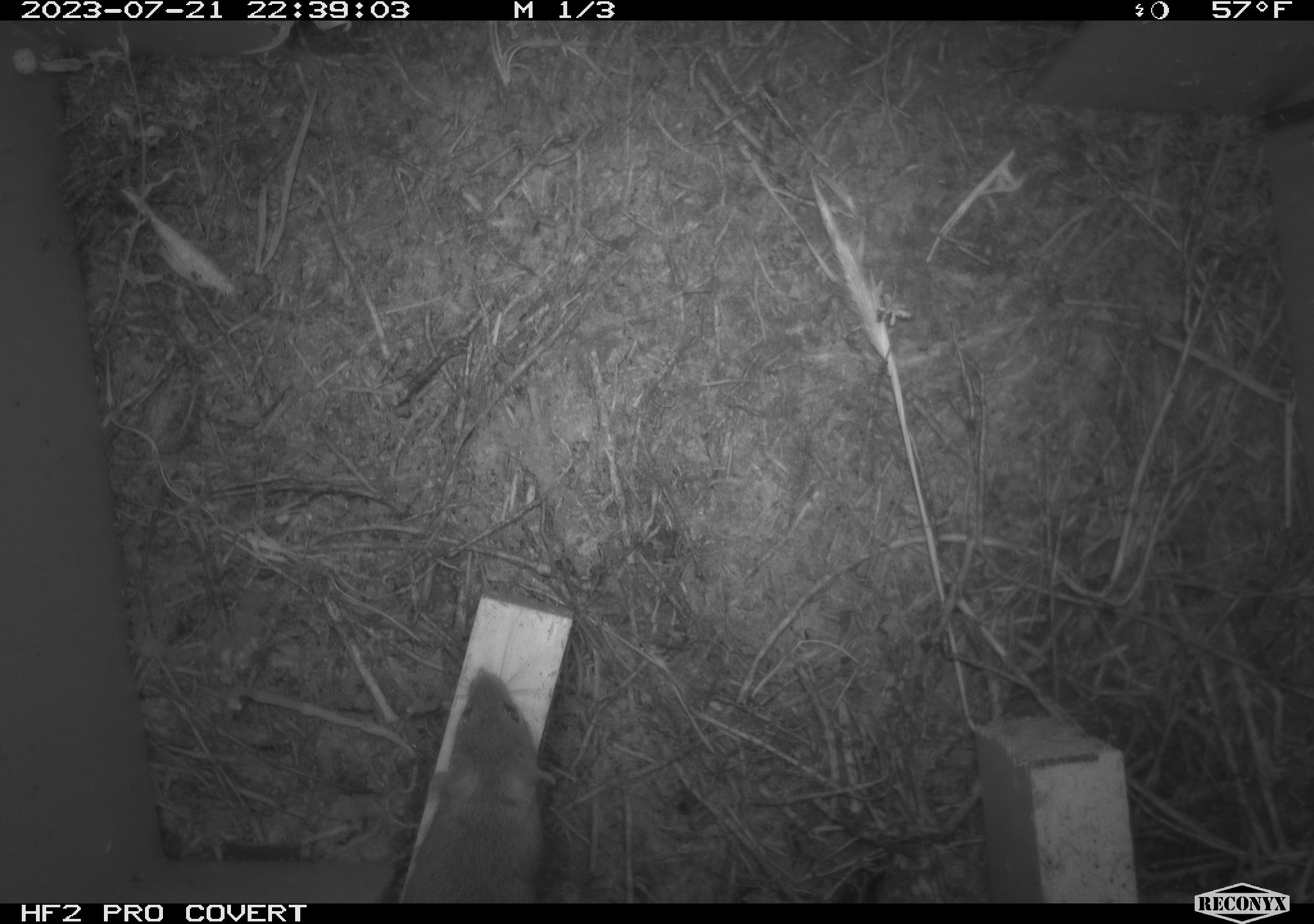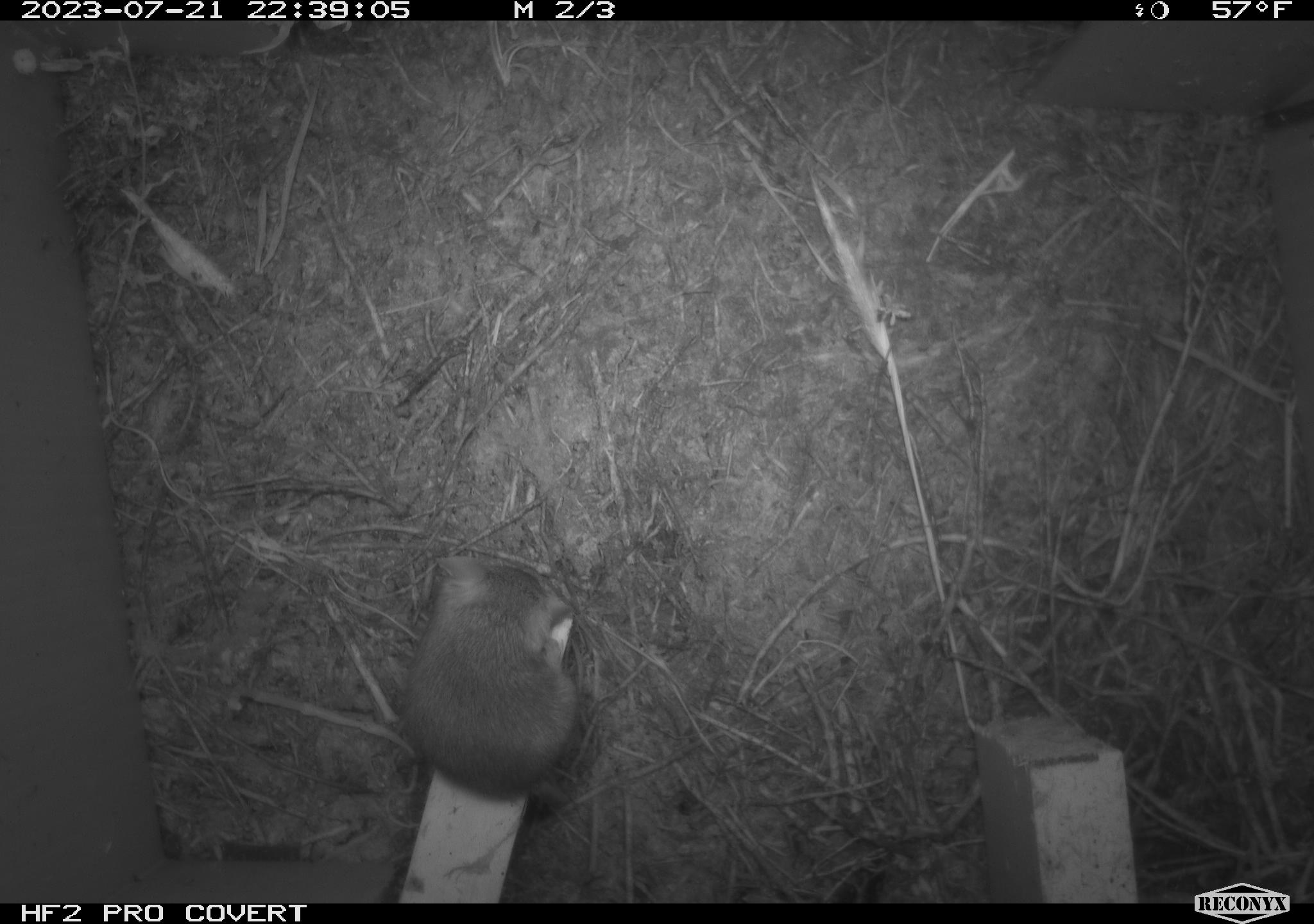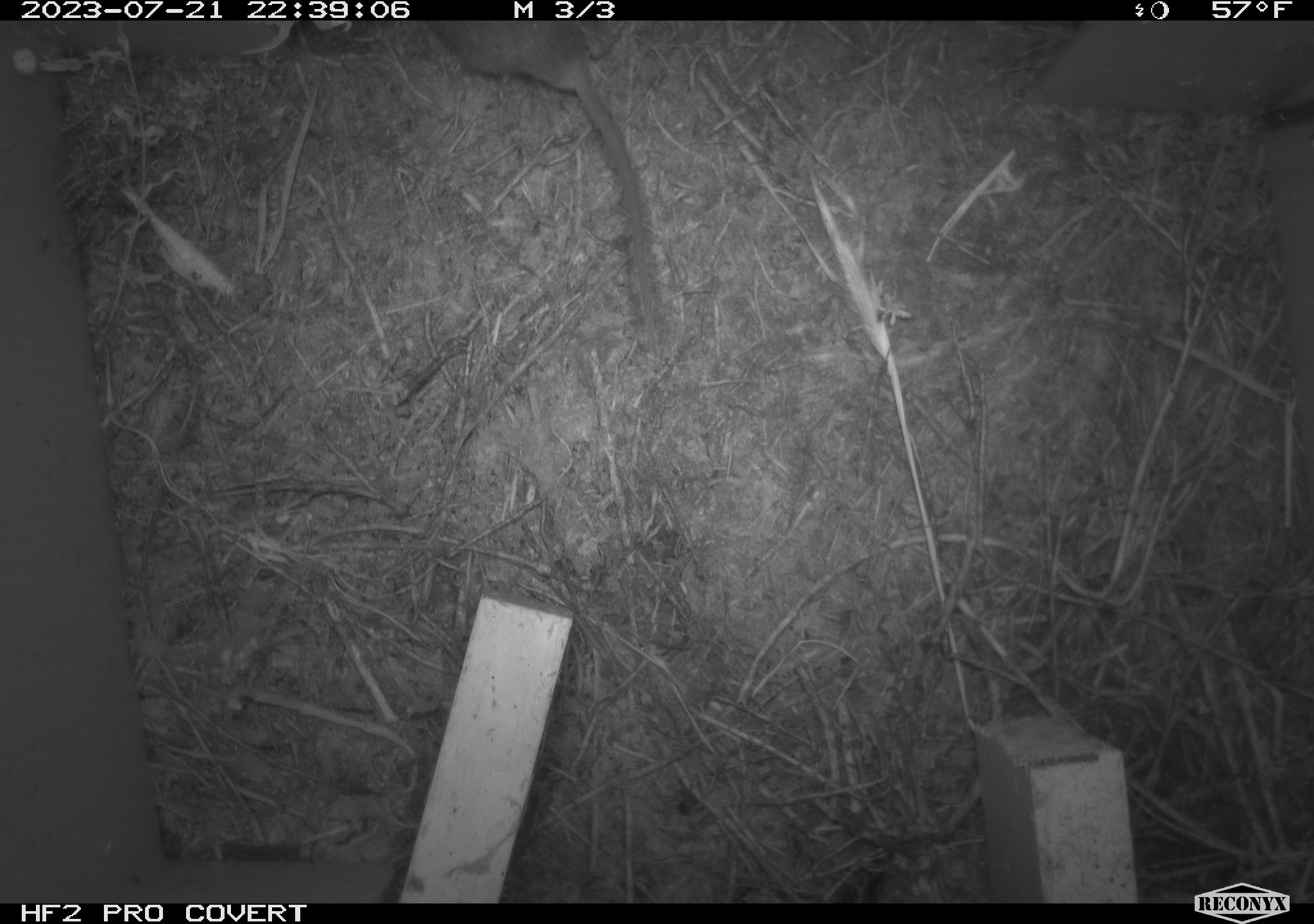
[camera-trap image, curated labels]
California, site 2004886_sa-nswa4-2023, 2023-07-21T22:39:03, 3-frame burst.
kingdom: Animalia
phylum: Chordata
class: Mammalia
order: Rodentia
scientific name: Rodentia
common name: mouse species